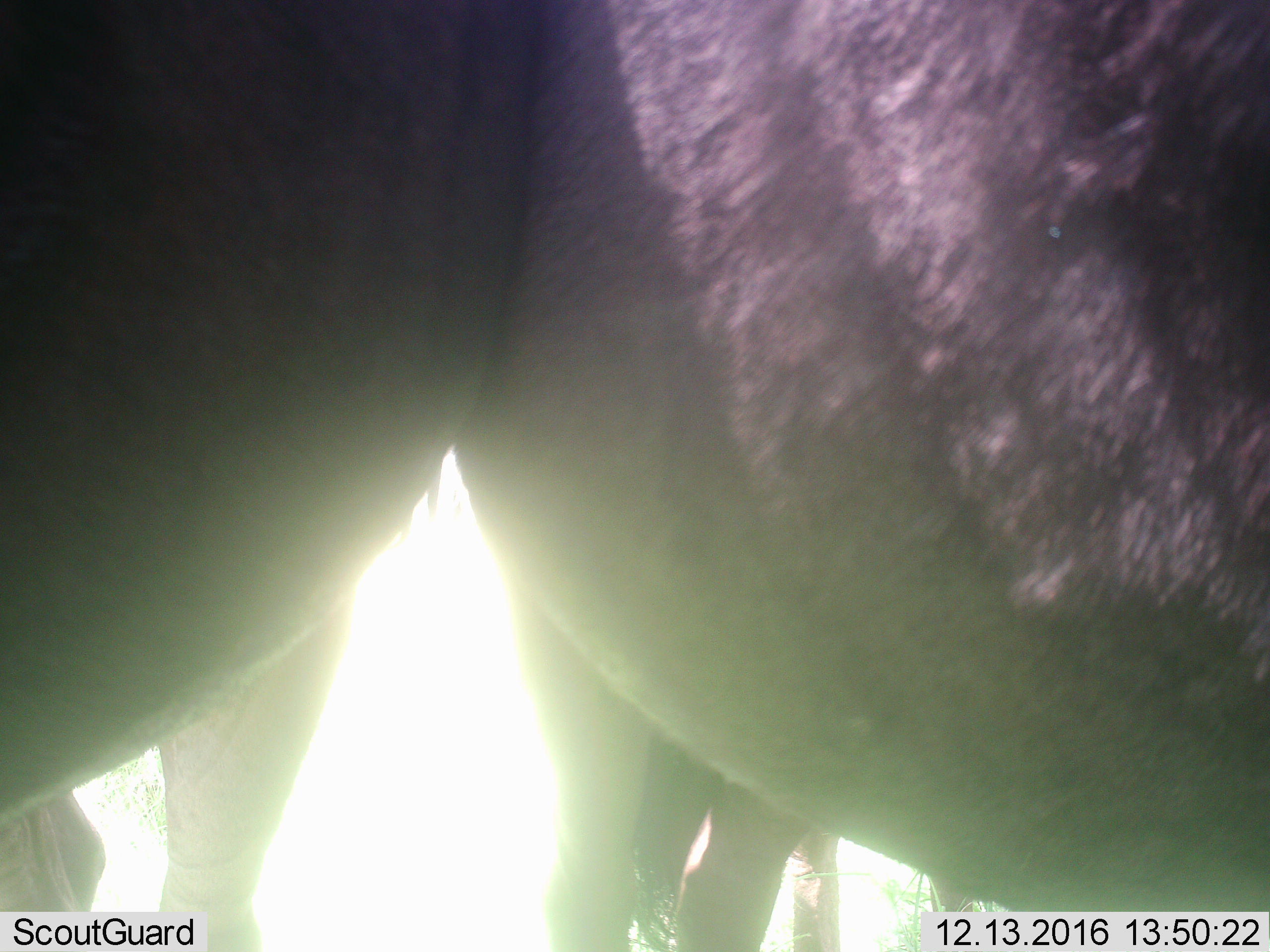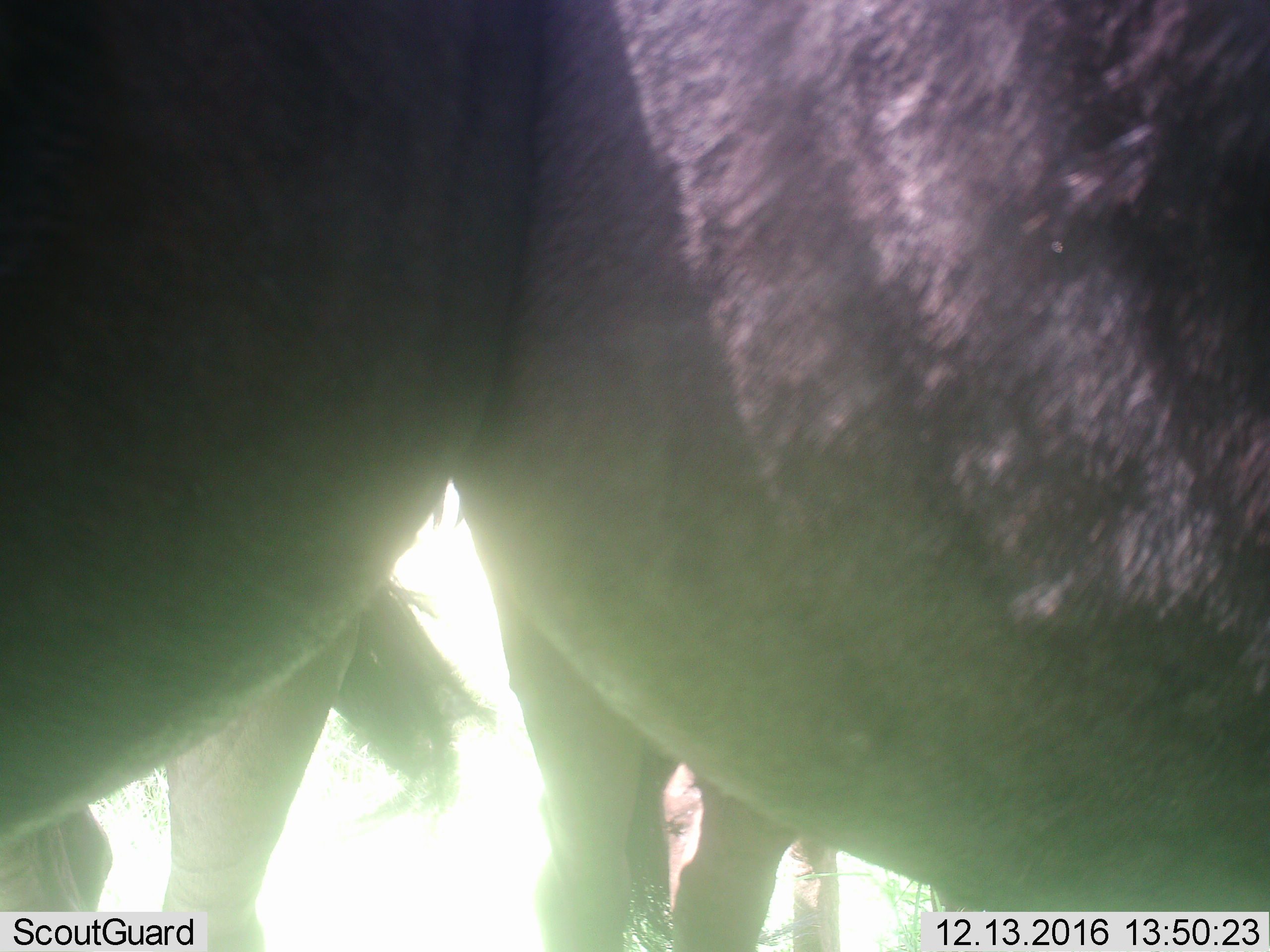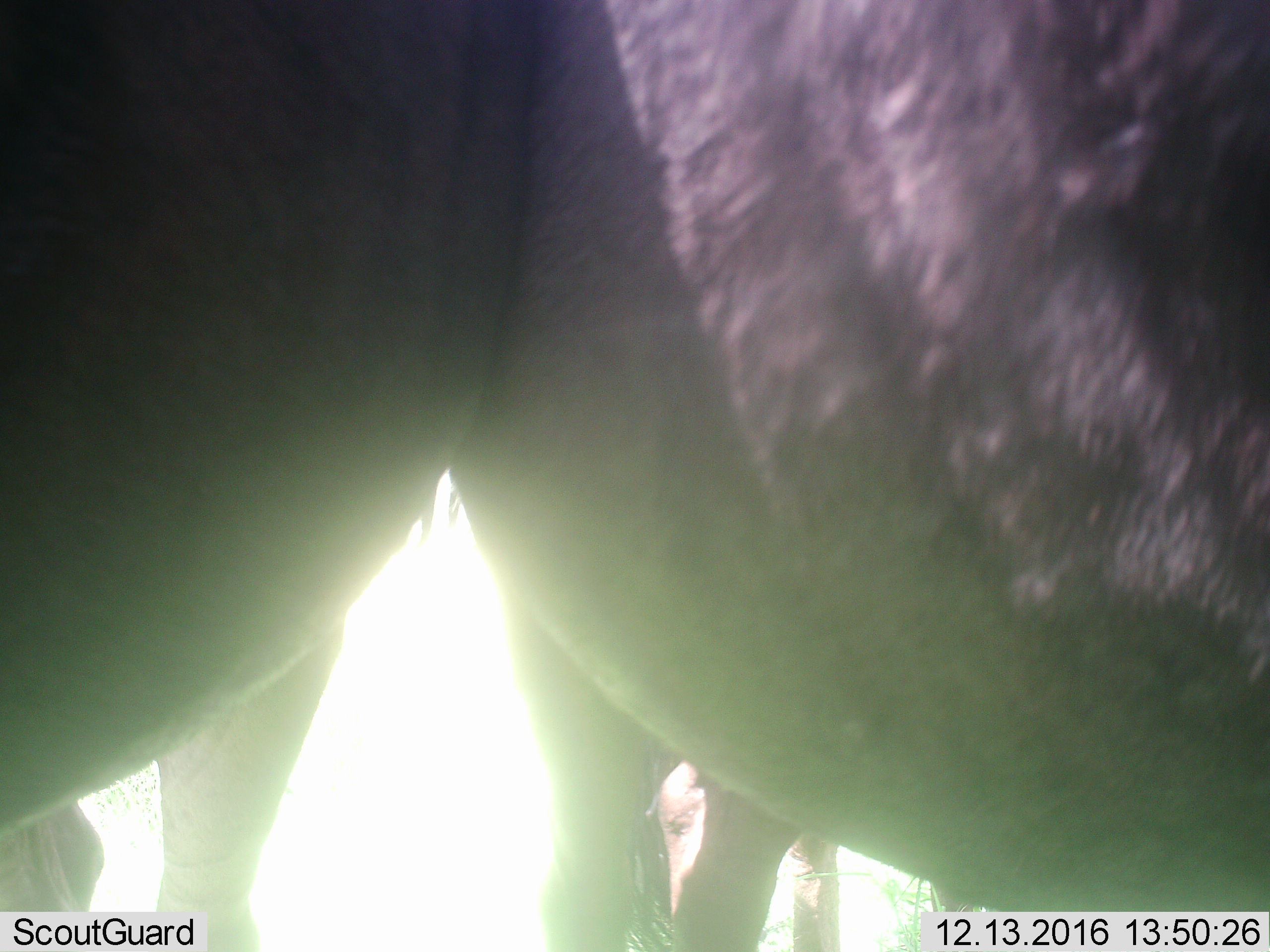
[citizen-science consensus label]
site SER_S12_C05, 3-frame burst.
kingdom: Animalia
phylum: Chordata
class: Mammalia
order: Artiodactyla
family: Bovidae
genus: Connochaetes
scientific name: Connochaetes taurinus taurinus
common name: blue wildebeest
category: wildebeestblue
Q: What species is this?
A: Wildebeestblue (blue wildebeest) (Connochaetes taurinus taurinus).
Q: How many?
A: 3.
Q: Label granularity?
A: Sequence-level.